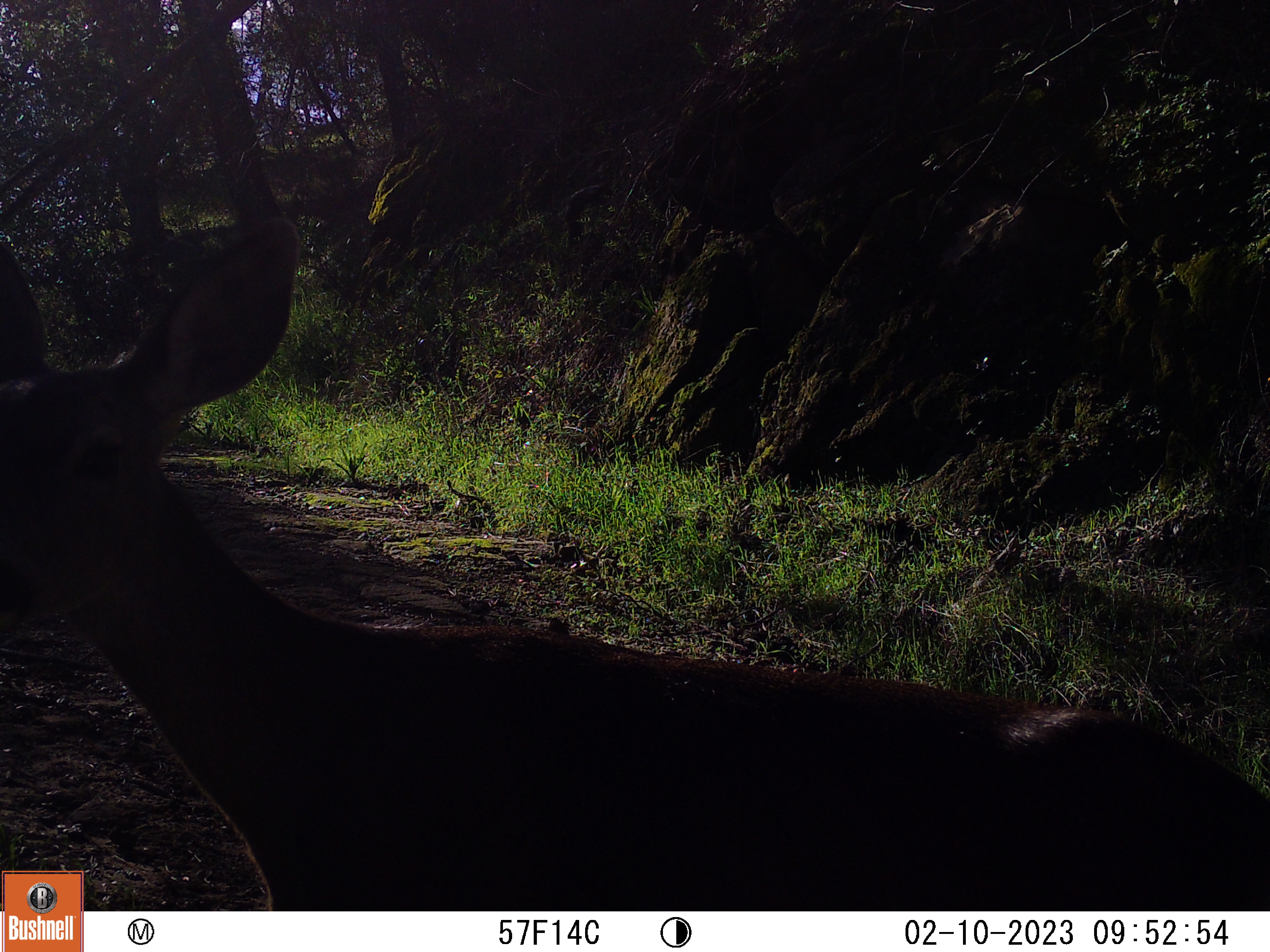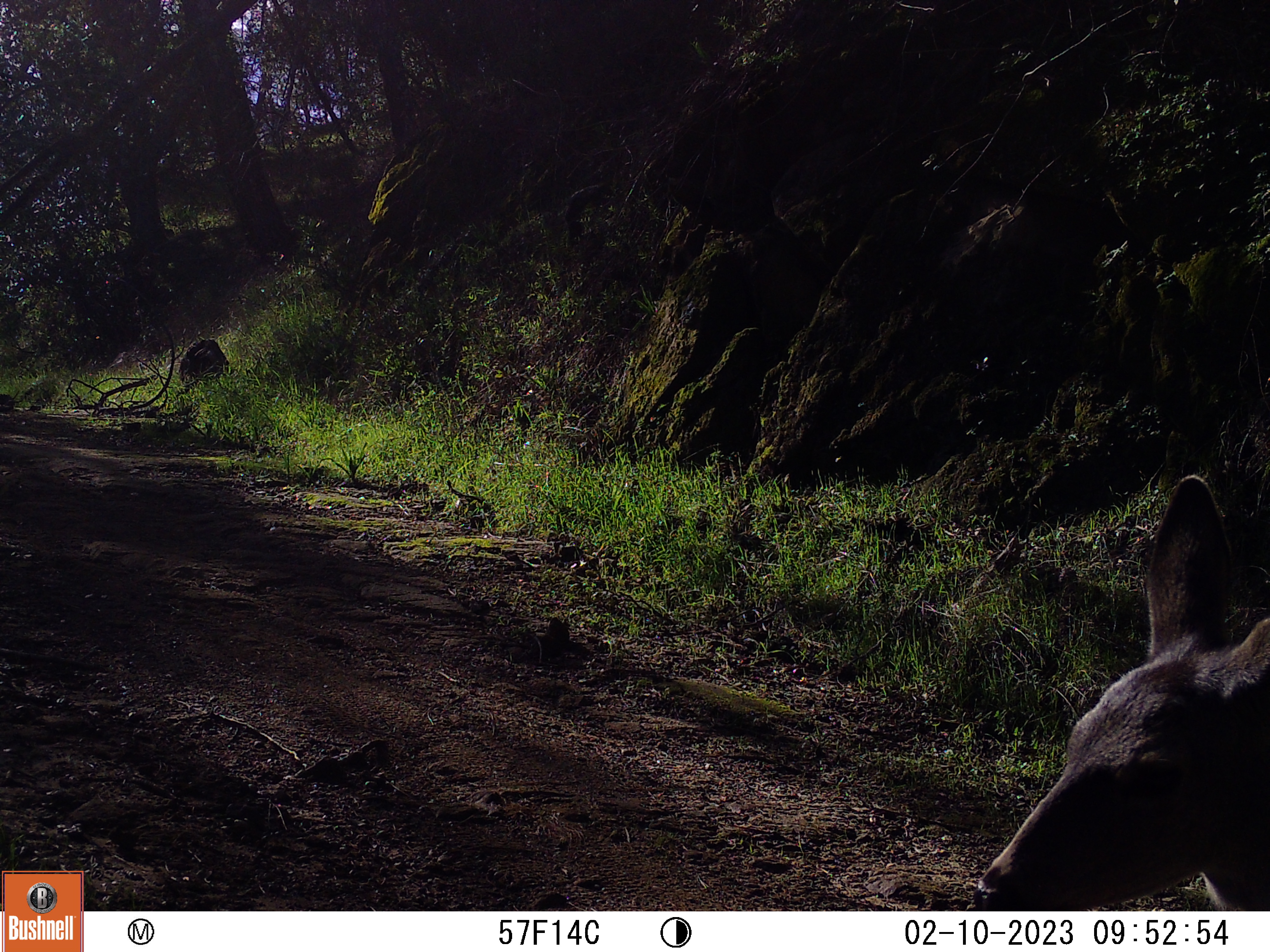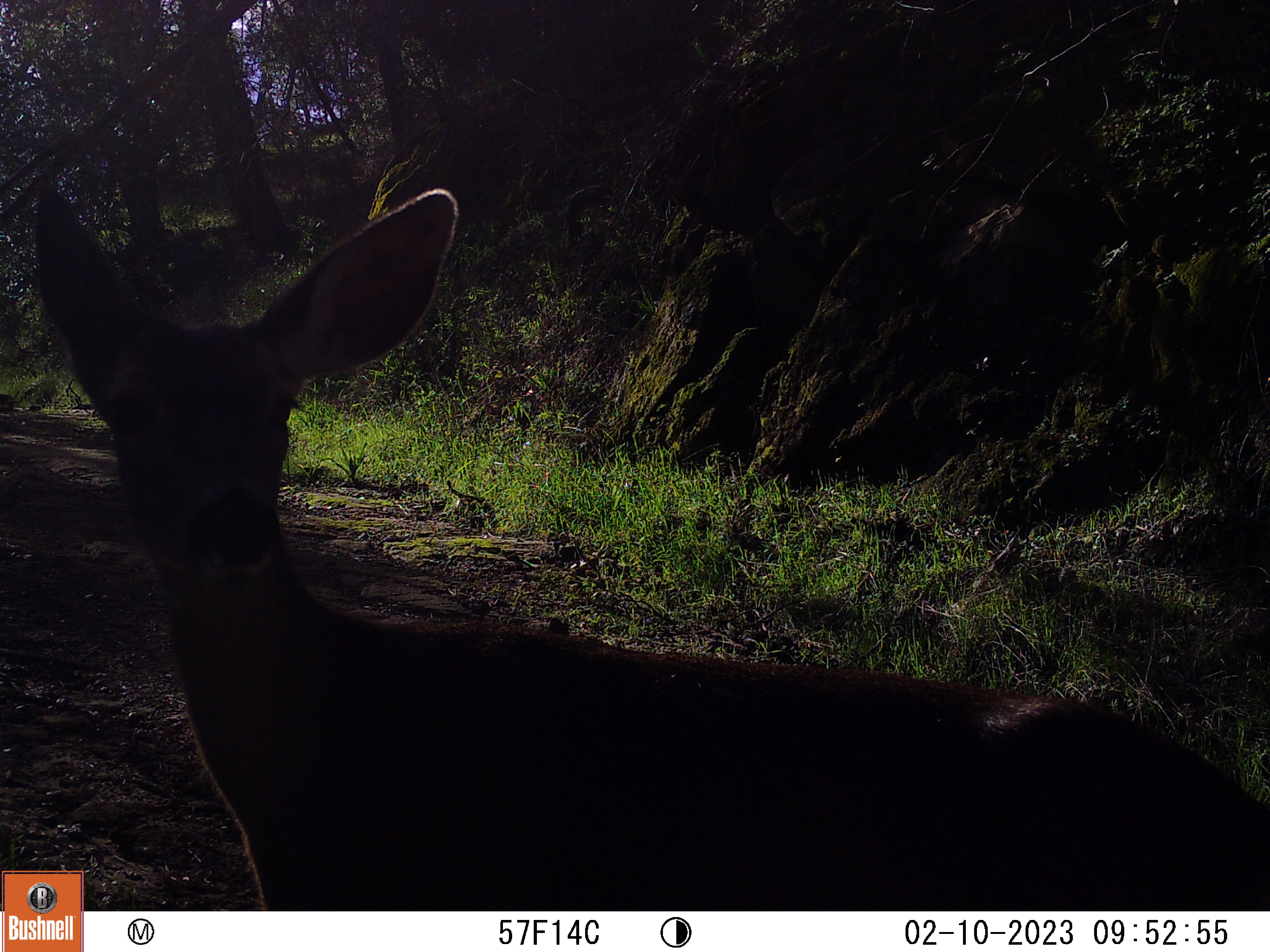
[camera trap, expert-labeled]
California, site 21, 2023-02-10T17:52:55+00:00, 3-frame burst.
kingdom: Animalia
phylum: Chordata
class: Mammalia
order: Artiodactyla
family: Cervidae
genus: Odocoileus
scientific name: Odocoileus hemionus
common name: mule deer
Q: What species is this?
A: Mule deer (Odocoileus hemionus).